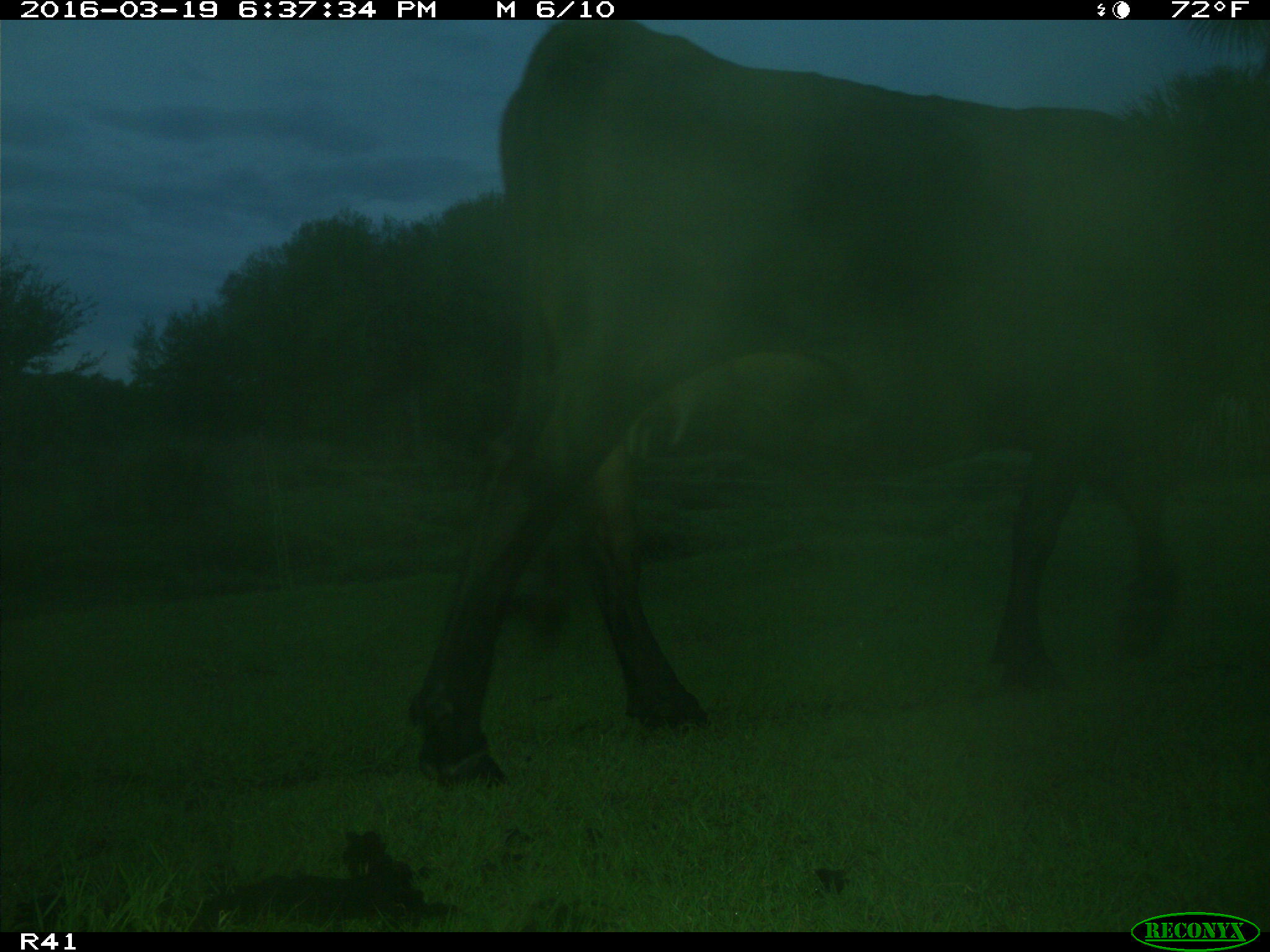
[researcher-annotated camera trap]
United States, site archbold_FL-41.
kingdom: Animalia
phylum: Chordata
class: Mammalia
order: Artiodactyla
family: Bovidae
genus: Bos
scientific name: Bos taurus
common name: domestic cow